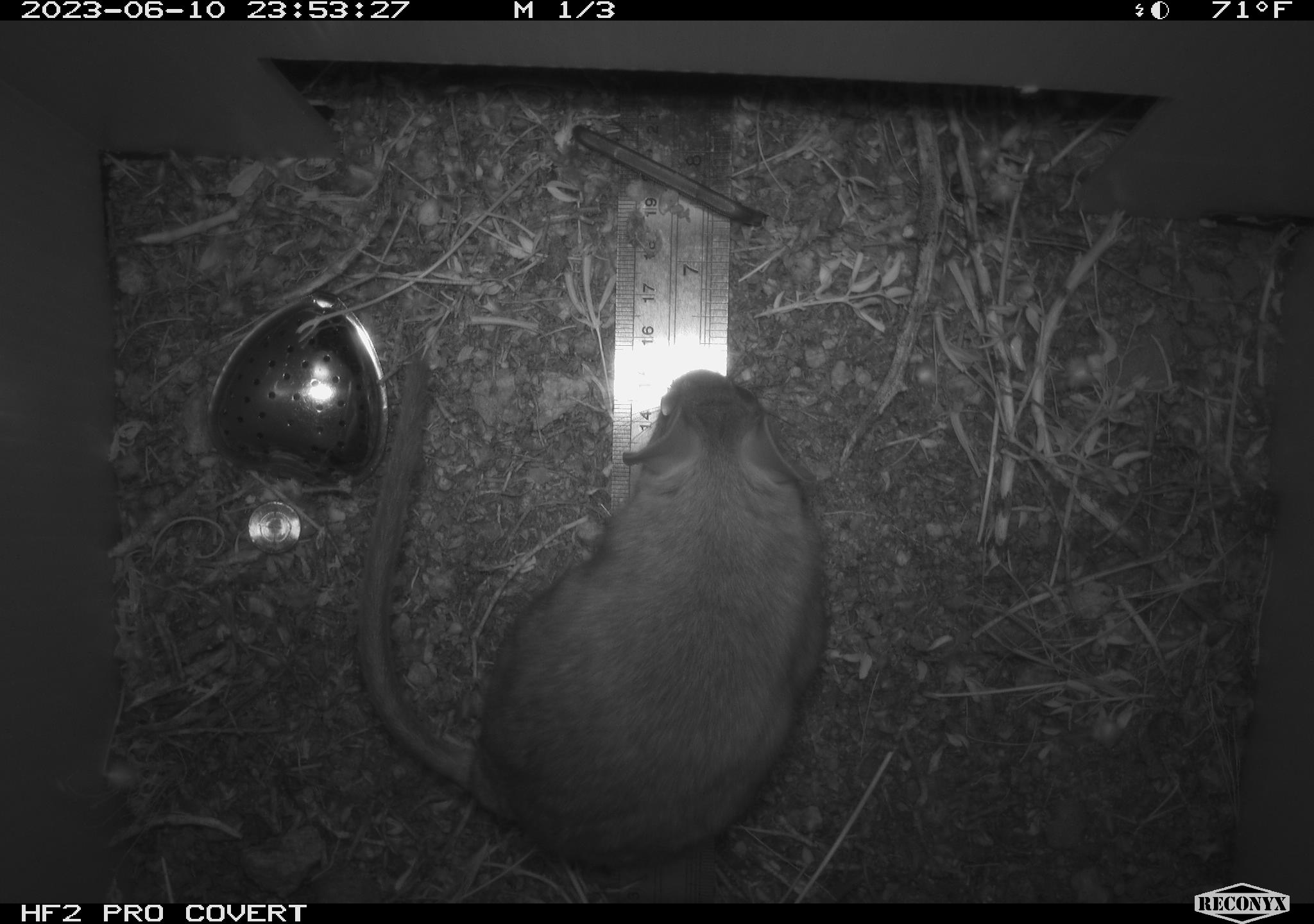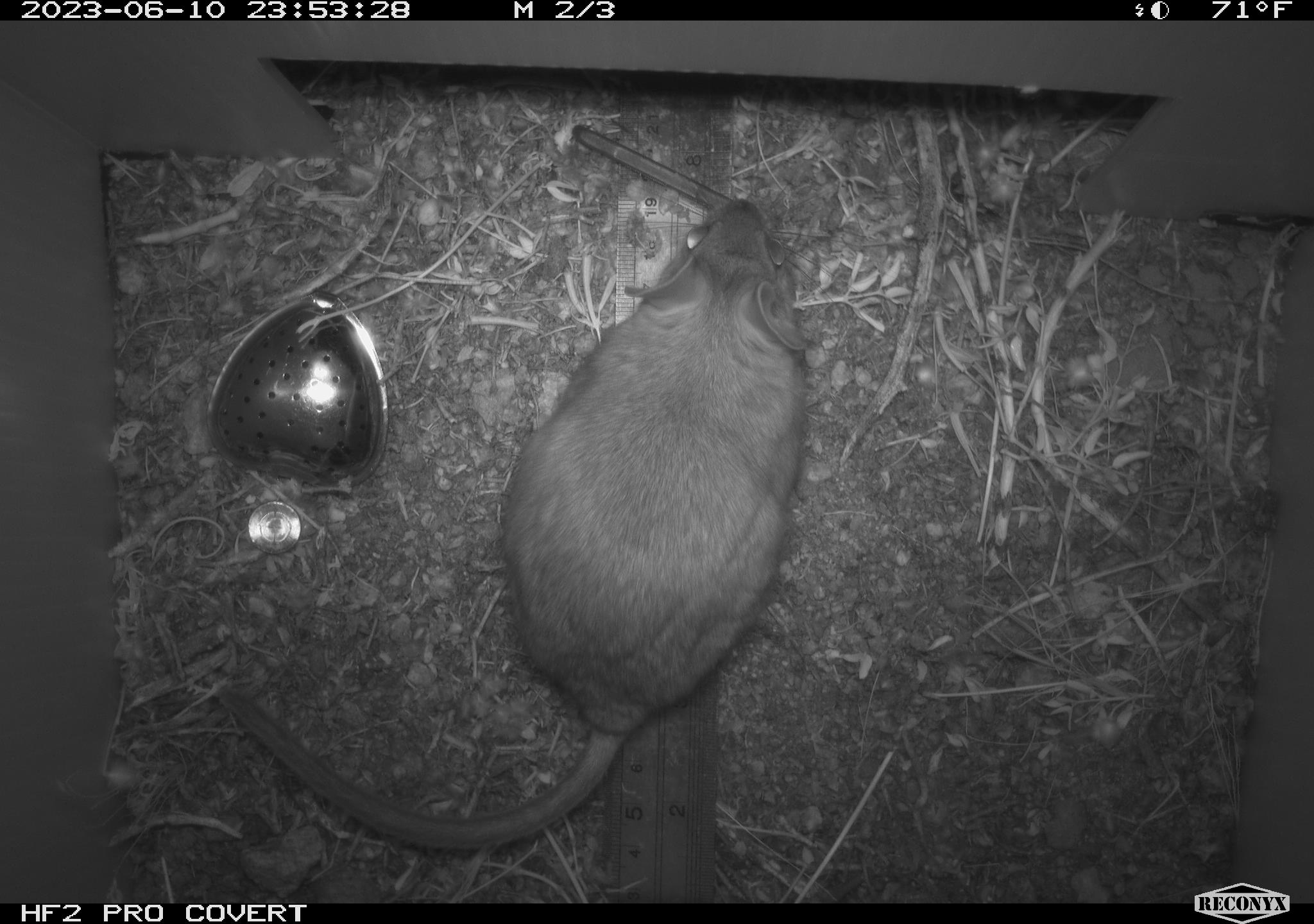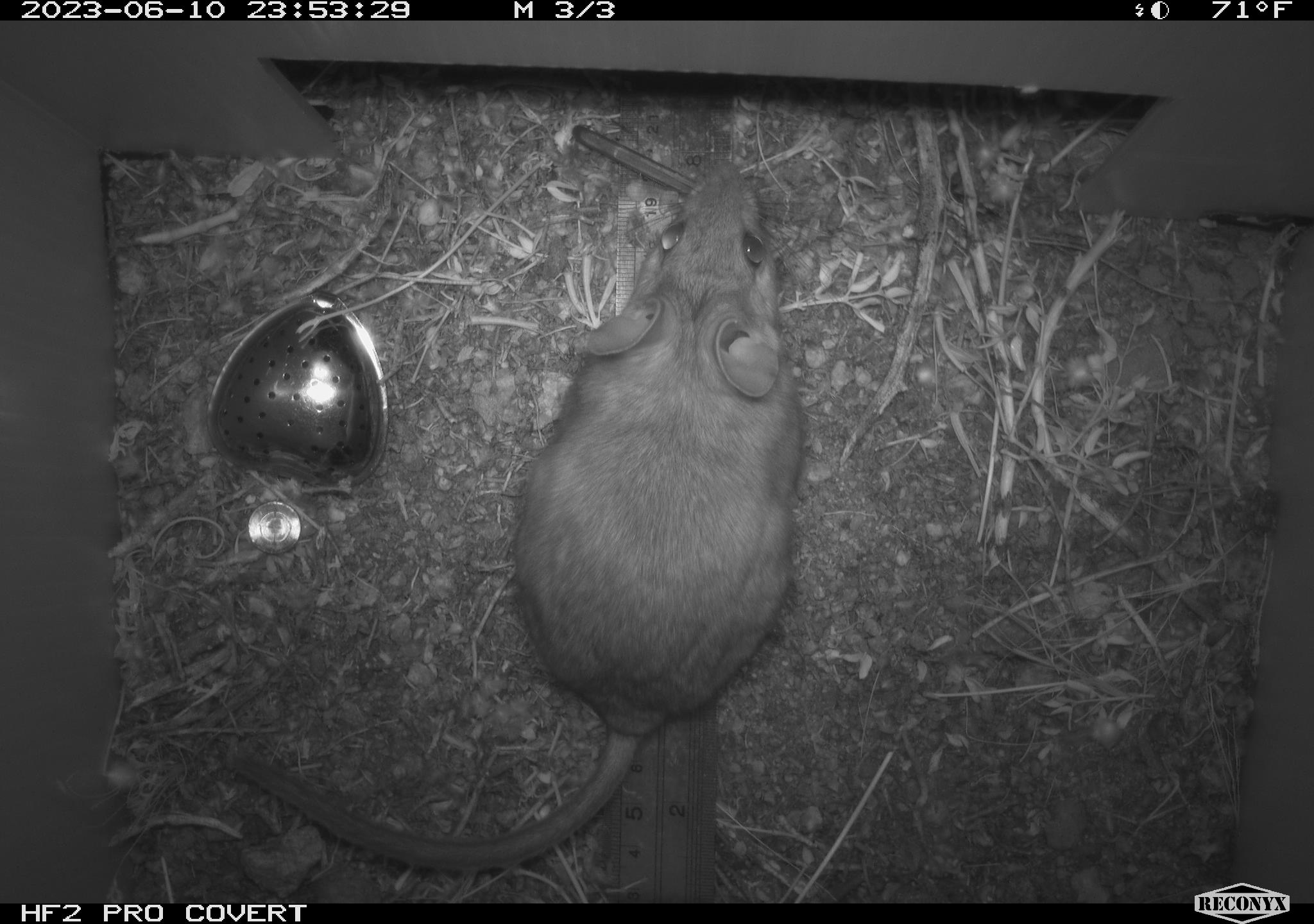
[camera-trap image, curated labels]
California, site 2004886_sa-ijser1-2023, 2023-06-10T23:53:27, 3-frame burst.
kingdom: Animalia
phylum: Chordata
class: Mammalia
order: Rodentia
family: Cricetidae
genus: Neotoma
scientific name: Neotoma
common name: pack rat or woodrat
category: neotoma species